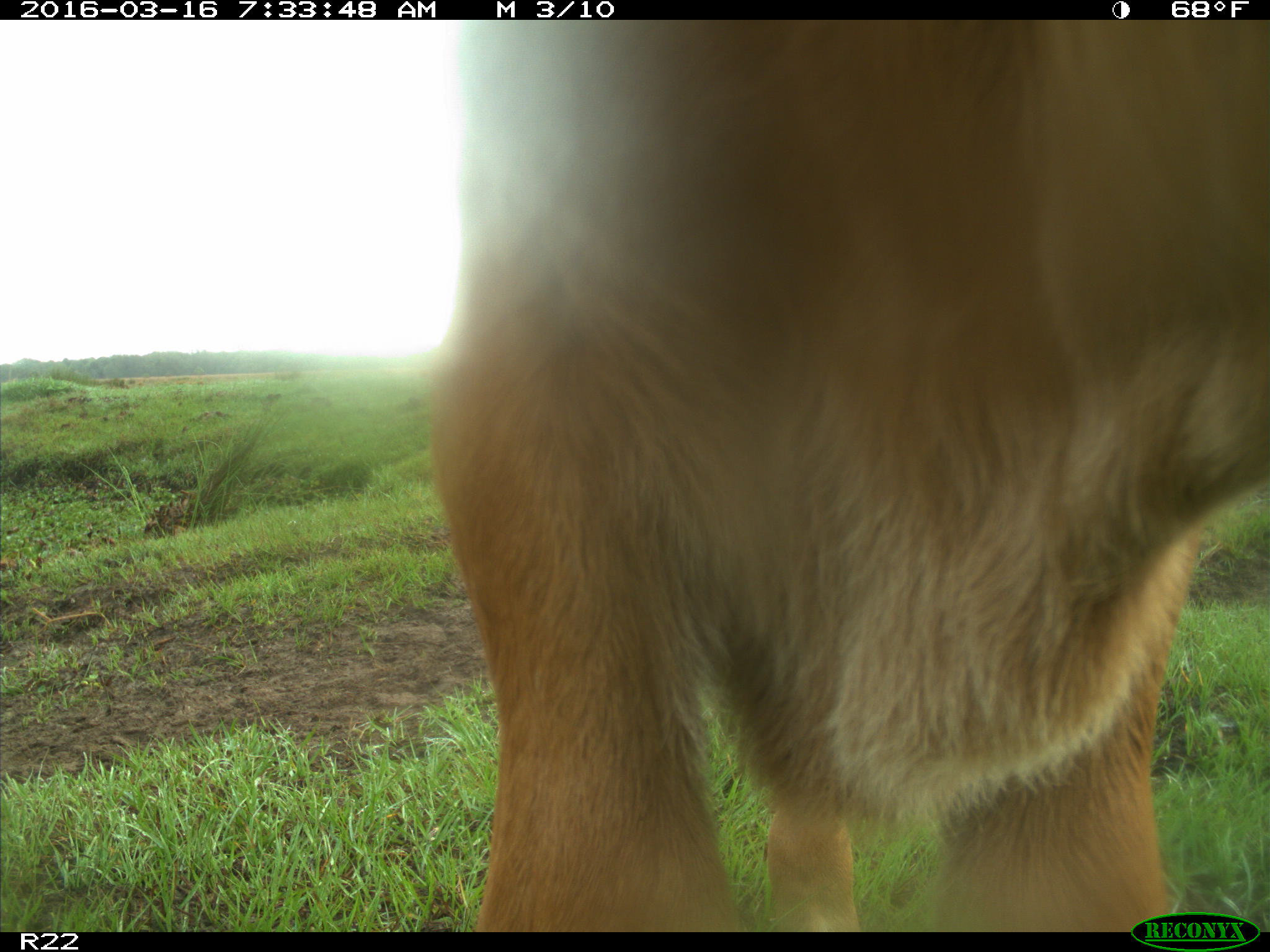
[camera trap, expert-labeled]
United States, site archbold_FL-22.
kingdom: Animalia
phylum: Chordata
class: Mammalia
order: Artiodactyla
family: Bovidae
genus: Bos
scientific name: Bos taurus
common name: domestic cow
Bos taurus (domestic cow).